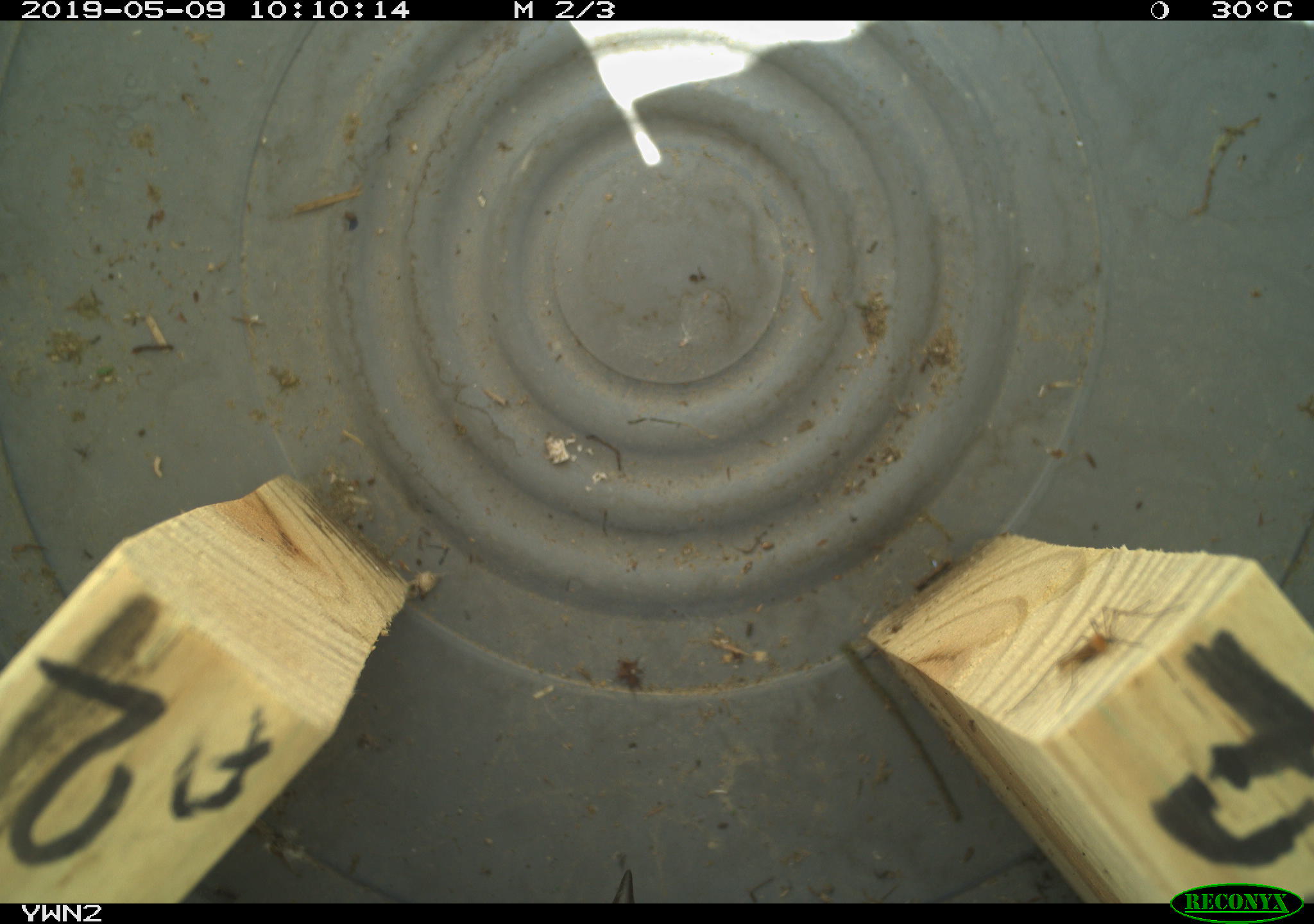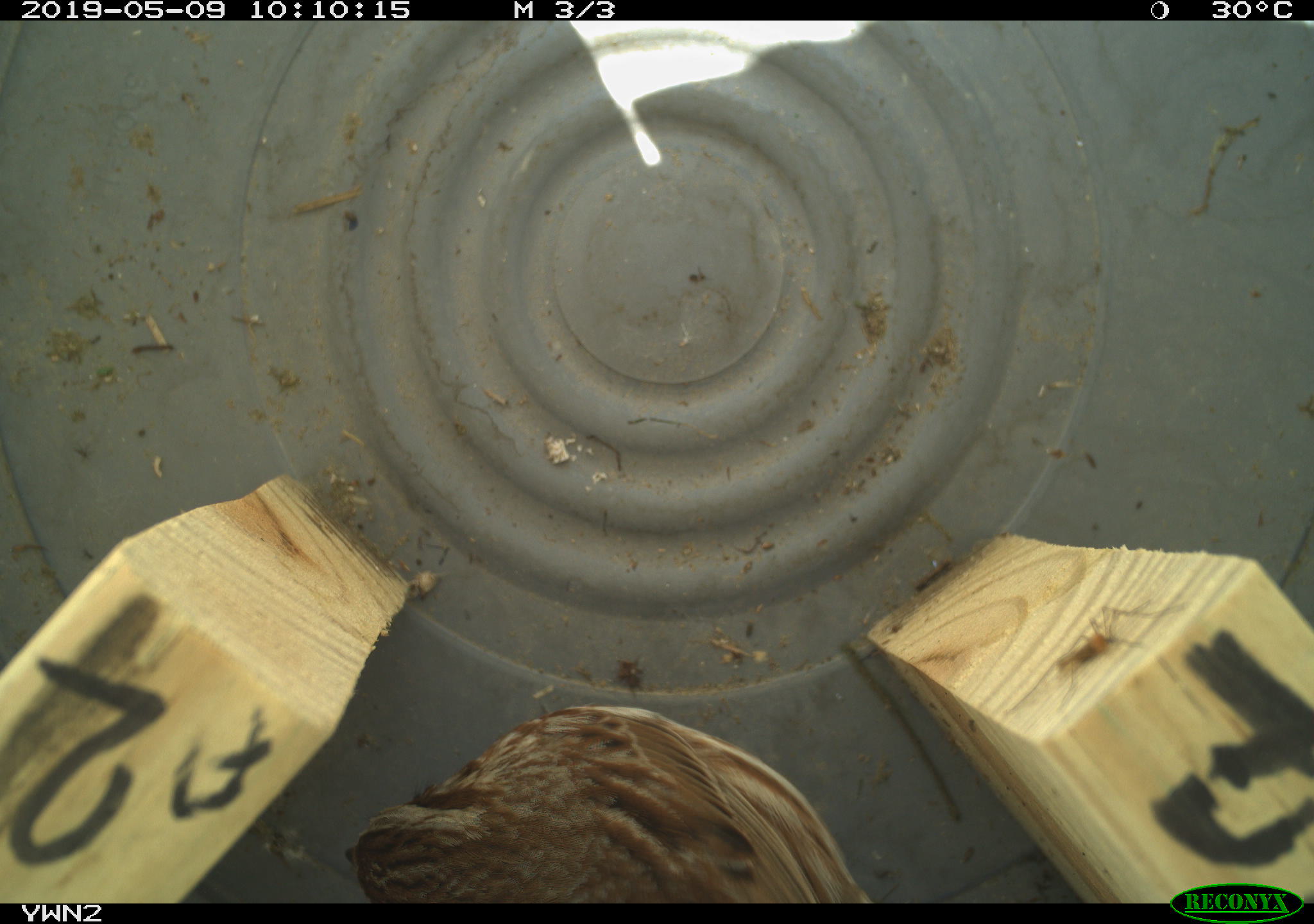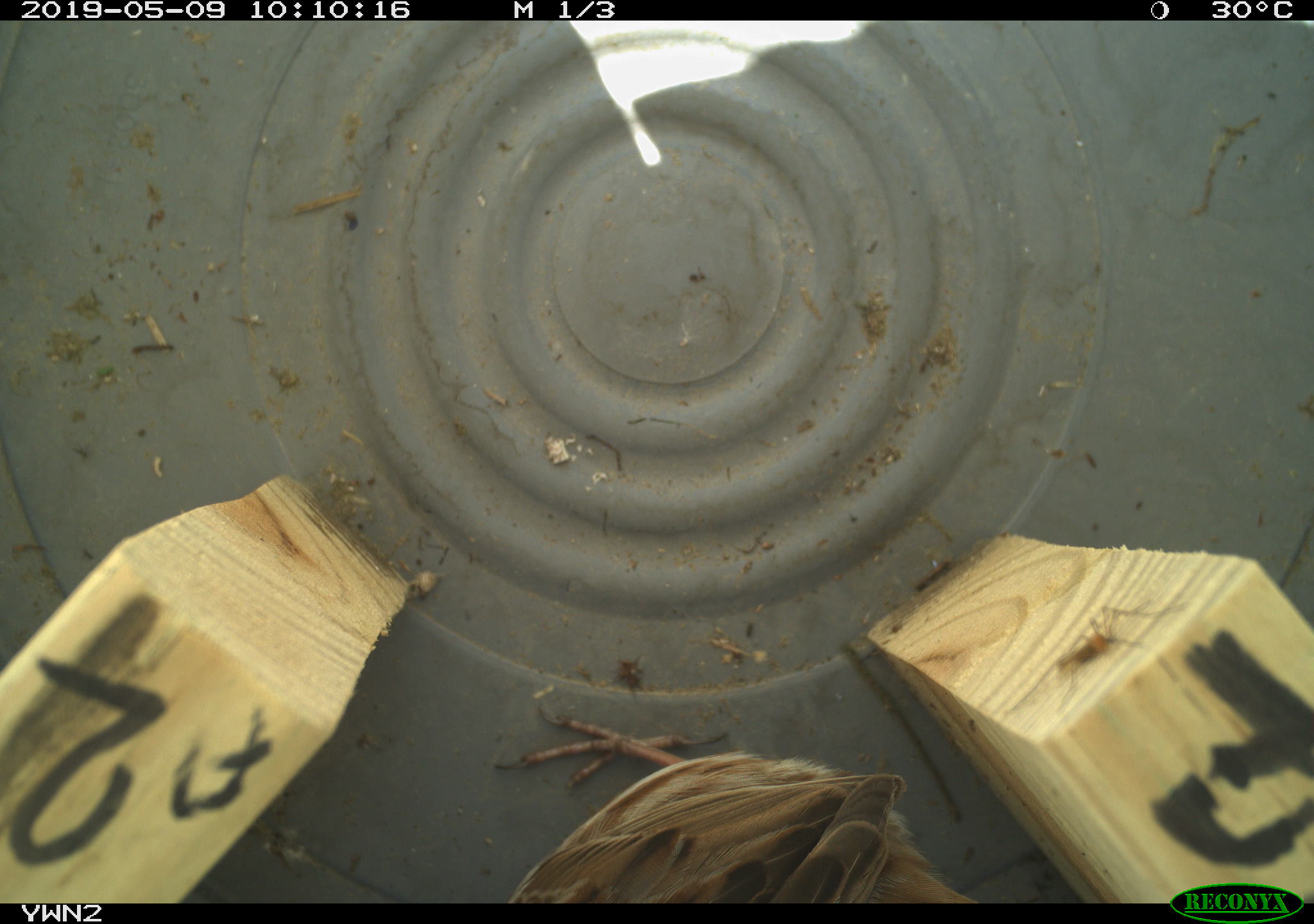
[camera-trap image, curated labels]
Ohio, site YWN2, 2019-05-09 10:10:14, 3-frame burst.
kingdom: Animalia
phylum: Chordata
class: Aves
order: Passeriformes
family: Passerellidae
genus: Melospiza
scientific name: Melospiza melodia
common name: song sparrow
Song sparrow (Melospiza melodia).